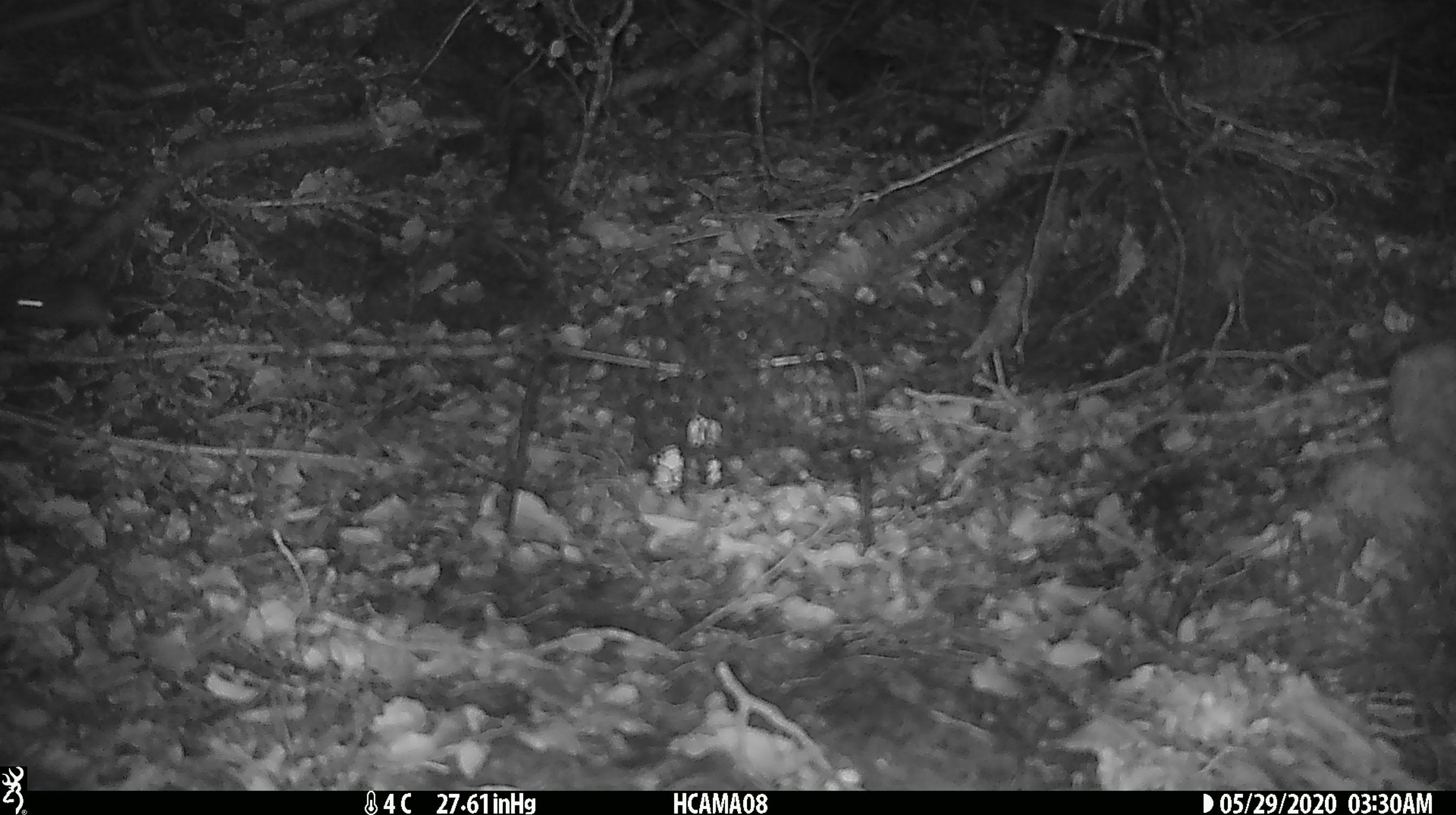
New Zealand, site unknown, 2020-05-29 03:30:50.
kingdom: Animalia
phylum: Chordata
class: Mammalia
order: Rodentia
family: Muridae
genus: Mus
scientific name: Mus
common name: mouse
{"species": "mouse (Mus)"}